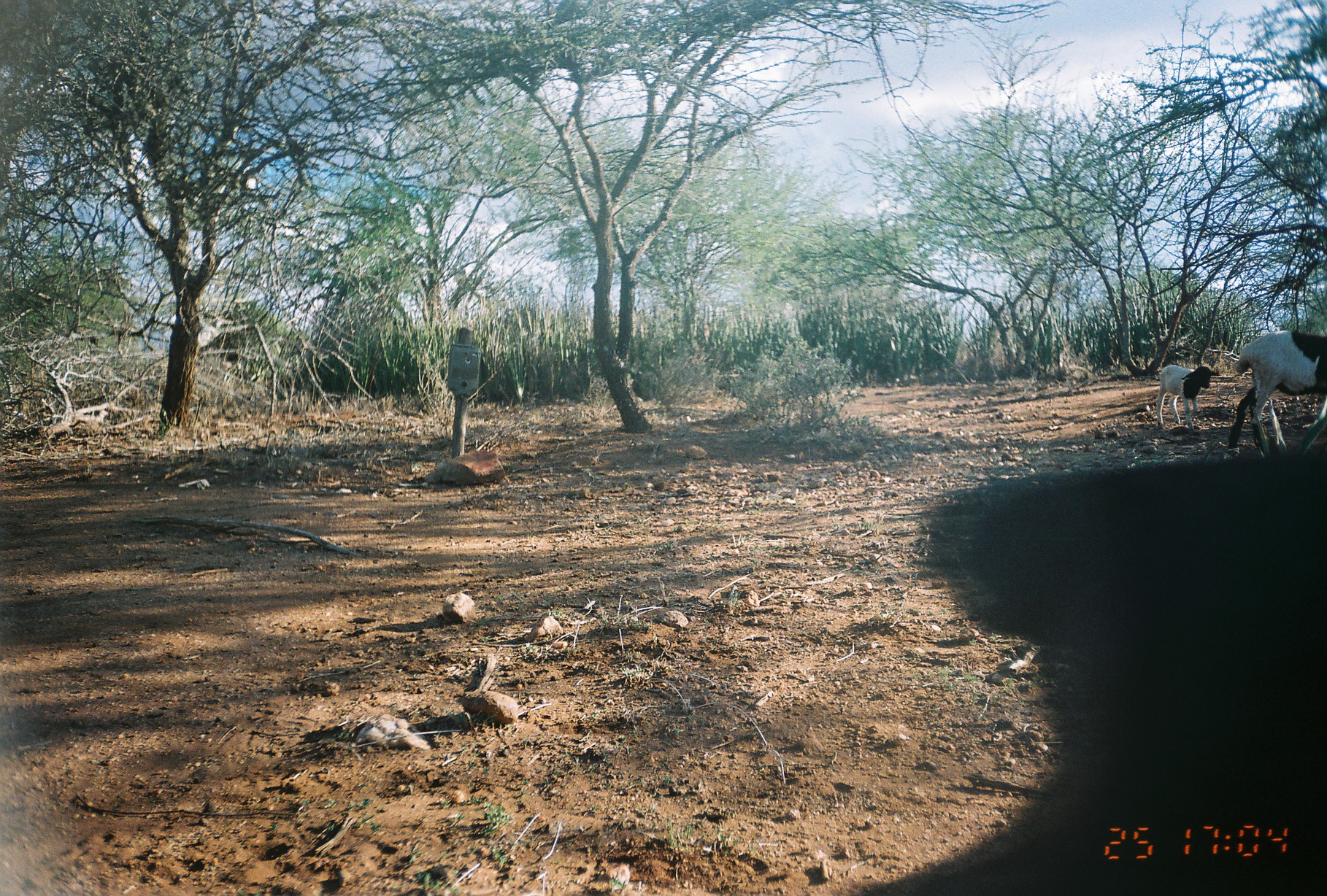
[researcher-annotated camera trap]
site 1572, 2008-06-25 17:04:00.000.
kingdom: Animalia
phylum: Chordata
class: Mammalia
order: Artiodactyla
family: Bovidae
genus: Ovis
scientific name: Ovis aries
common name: domestic sheep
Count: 3.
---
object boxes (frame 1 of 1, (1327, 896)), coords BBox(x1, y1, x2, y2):
ovis aries: BBox(850, 430, 1327, 896); BBox(1227, 328, 1326, 458); BBox(1156, 364, 1220, 431)